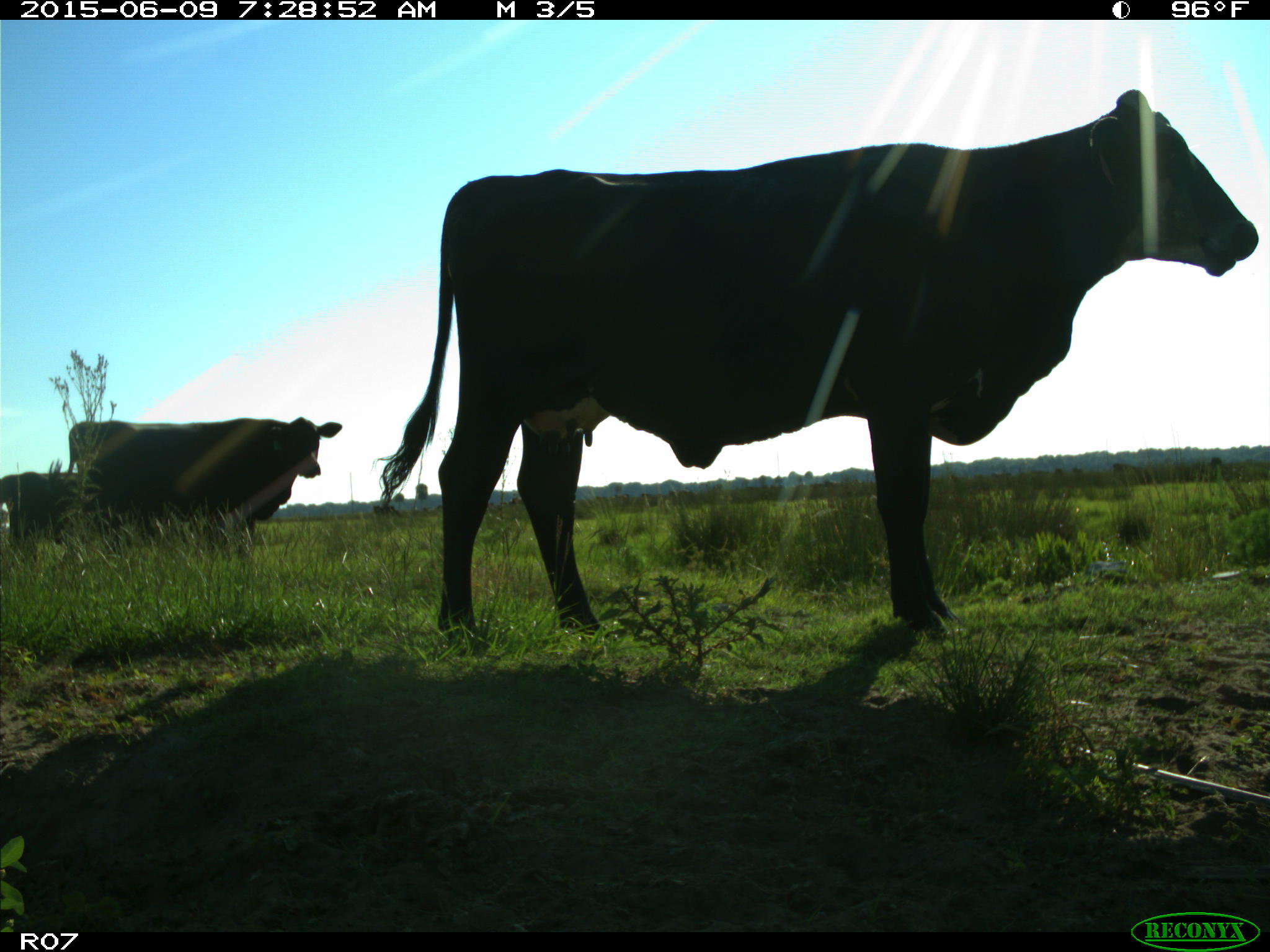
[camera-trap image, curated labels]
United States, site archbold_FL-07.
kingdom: Animalia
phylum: Chordata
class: Mammalia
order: Artiodactyla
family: Bovidae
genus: Bos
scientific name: Bos taurus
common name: domestic cow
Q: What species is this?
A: Bos taurus (domestic cow).